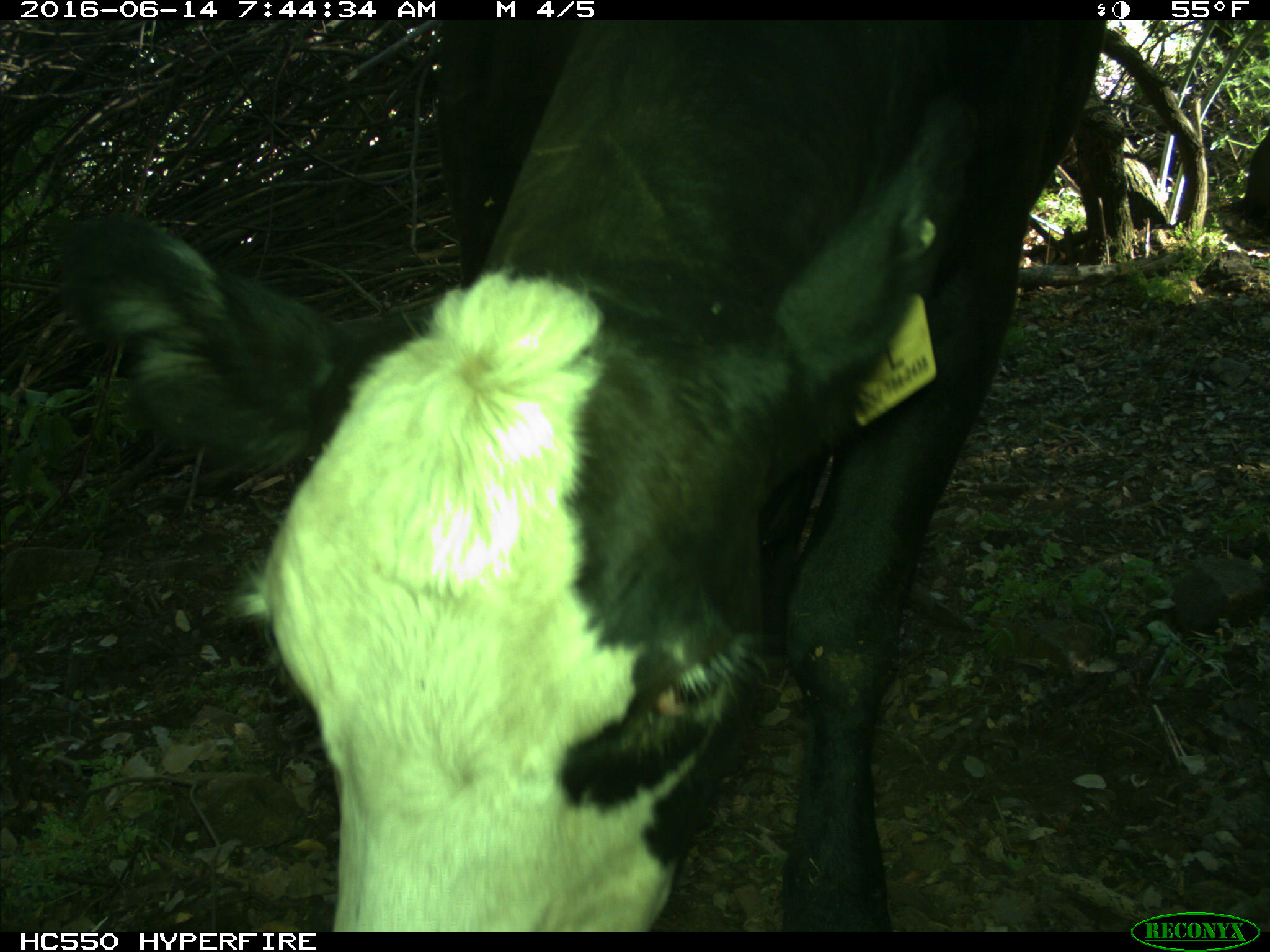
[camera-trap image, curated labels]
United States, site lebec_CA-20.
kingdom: Animalia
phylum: Chordata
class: Mammalia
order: Artiodactyla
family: Bovidae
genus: Bos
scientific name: Bos taurus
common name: domestic cow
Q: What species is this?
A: Bos taurus (domestic cow).